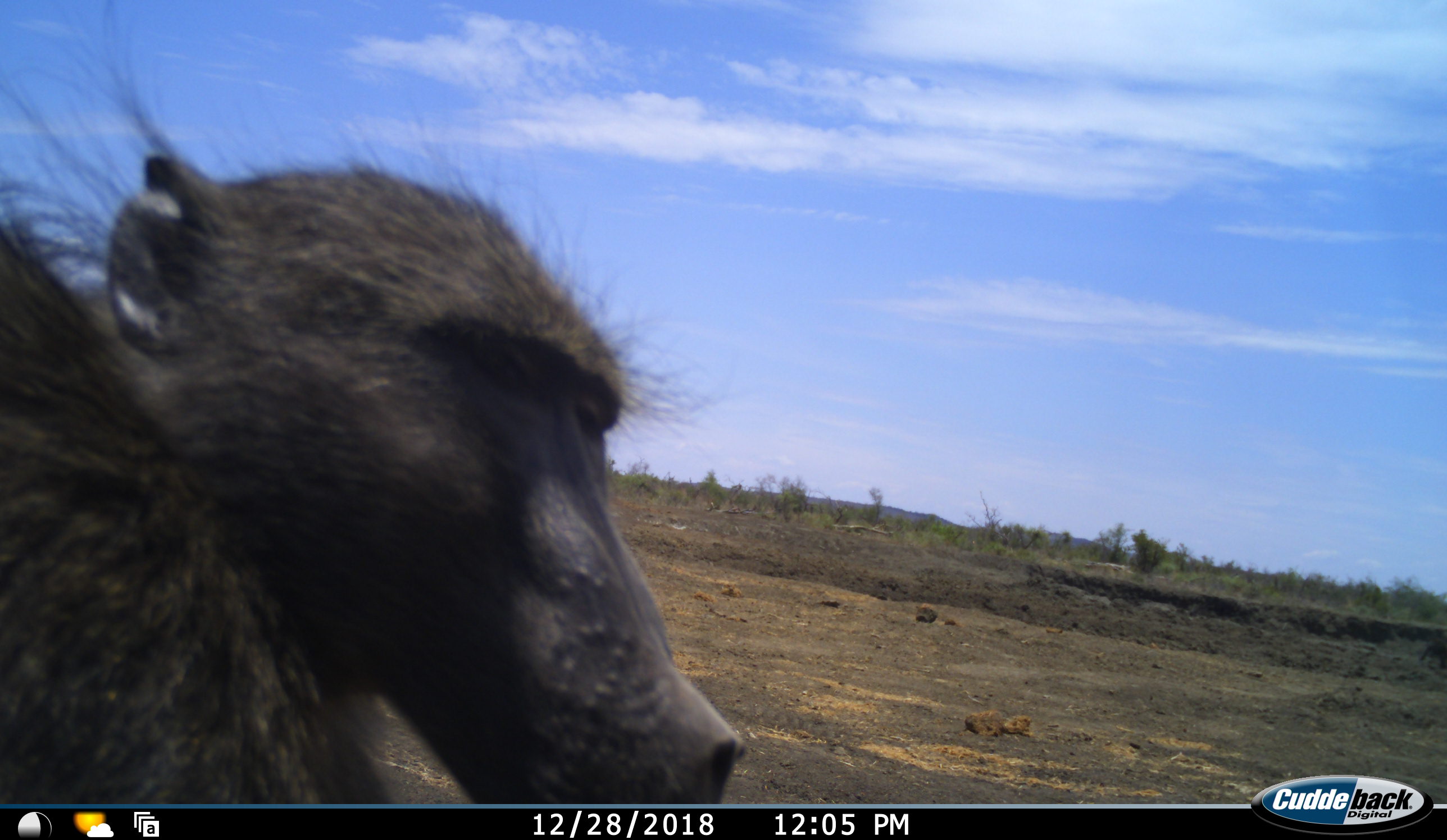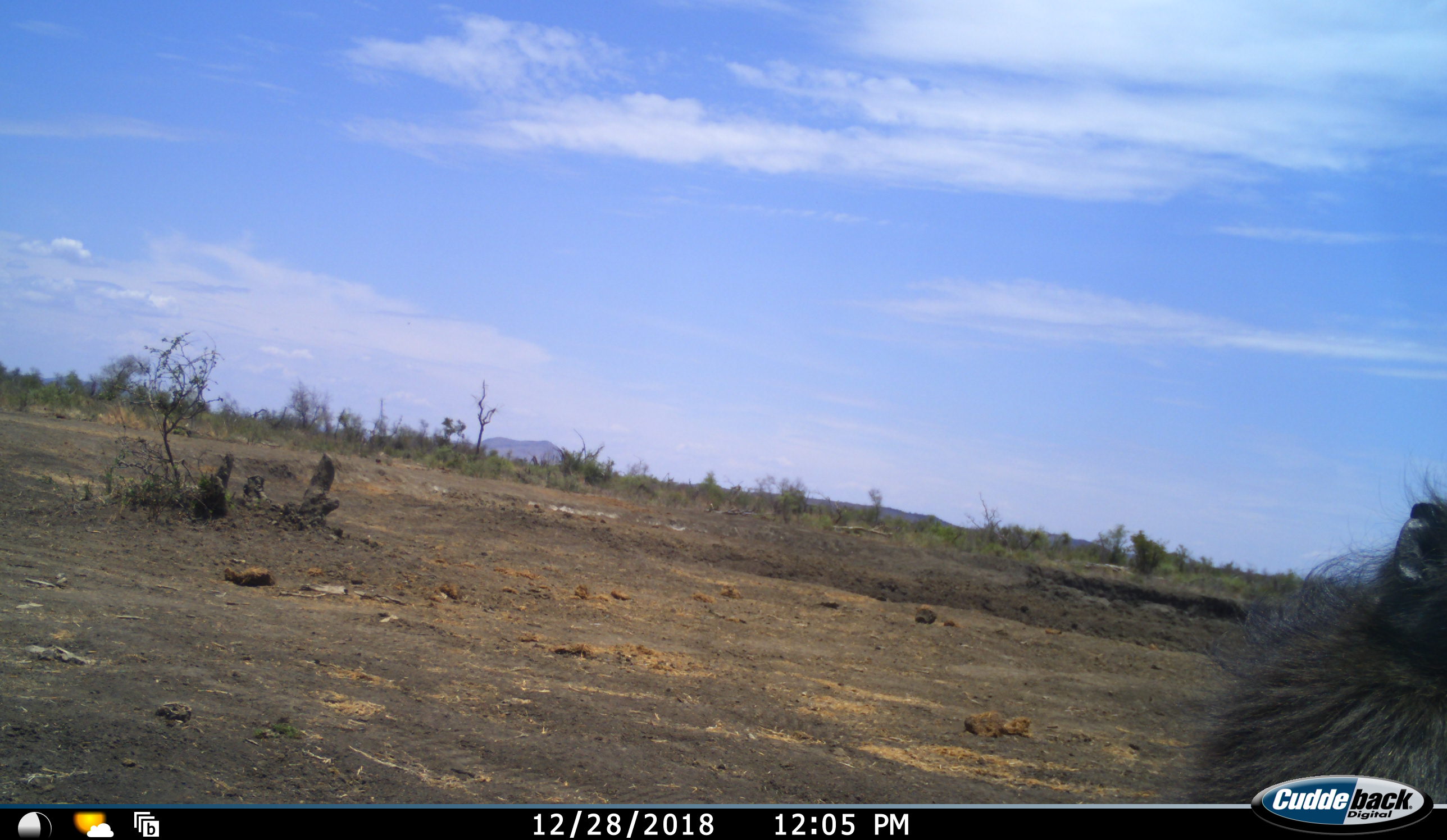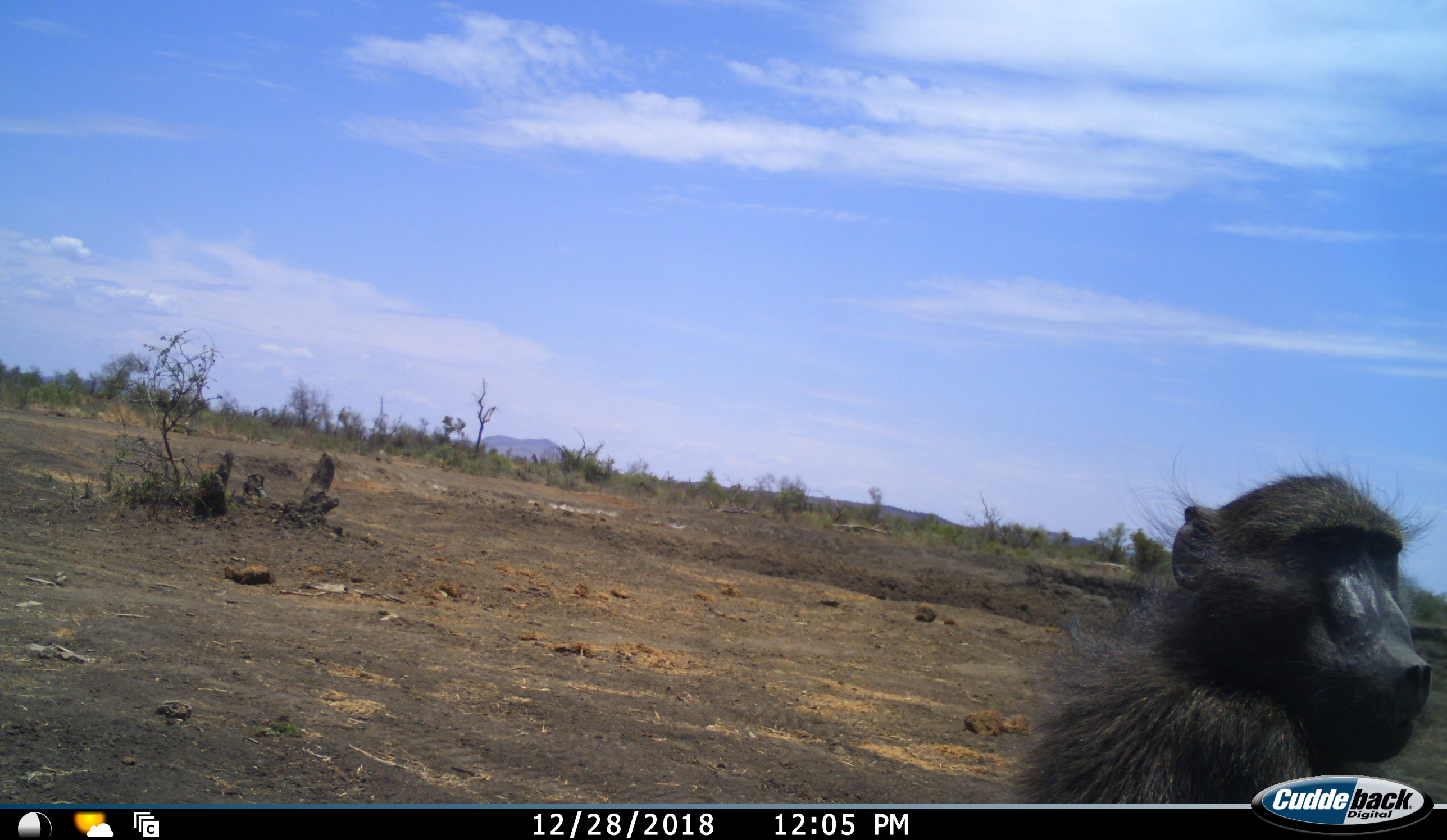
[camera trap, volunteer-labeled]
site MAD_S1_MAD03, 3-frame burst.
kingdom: Animalia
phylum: Chordata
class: Mammalia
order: Primates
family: Cercopithecidae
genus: Papio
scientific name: Papio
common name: baboon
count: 1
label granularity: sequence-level